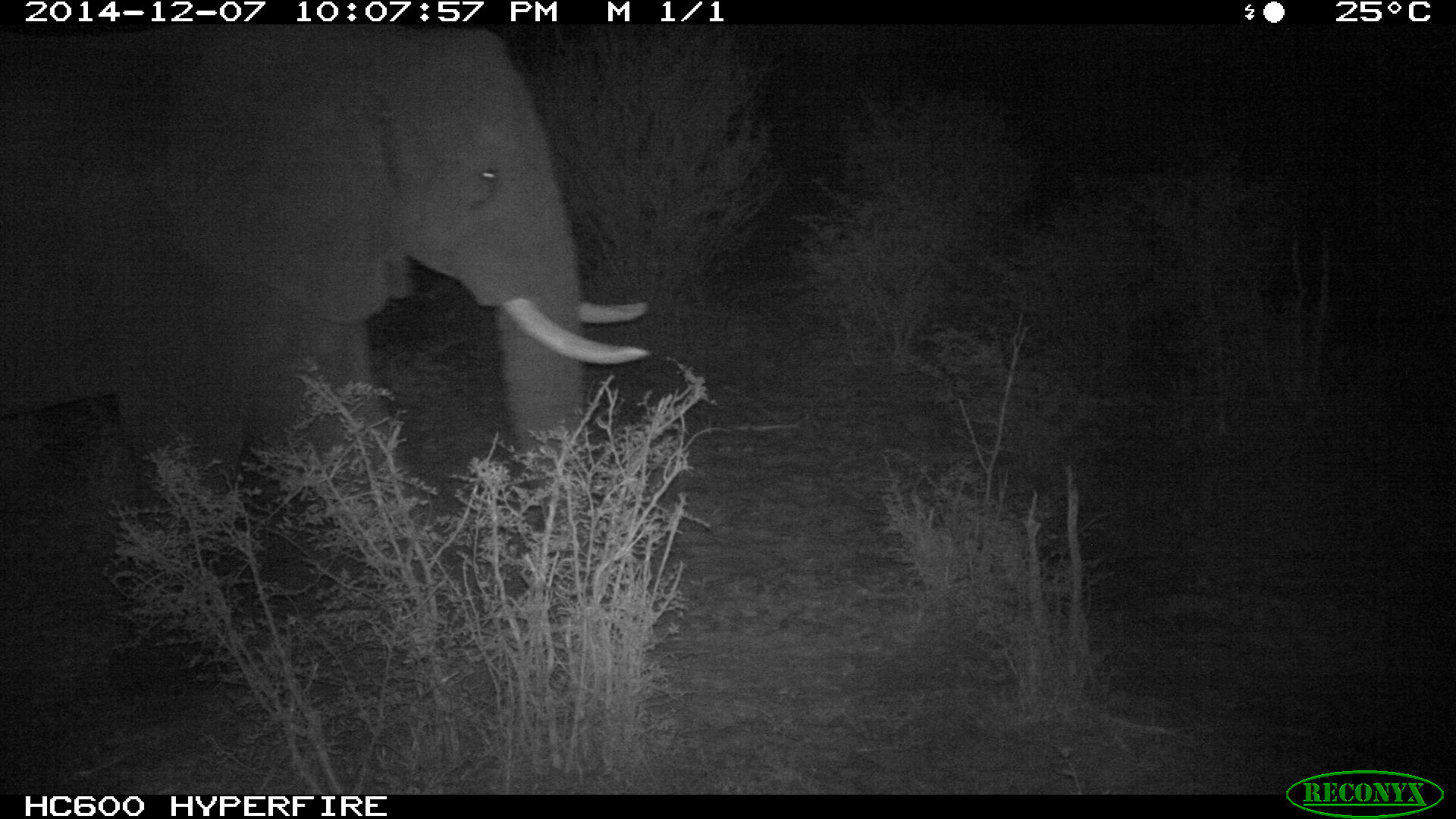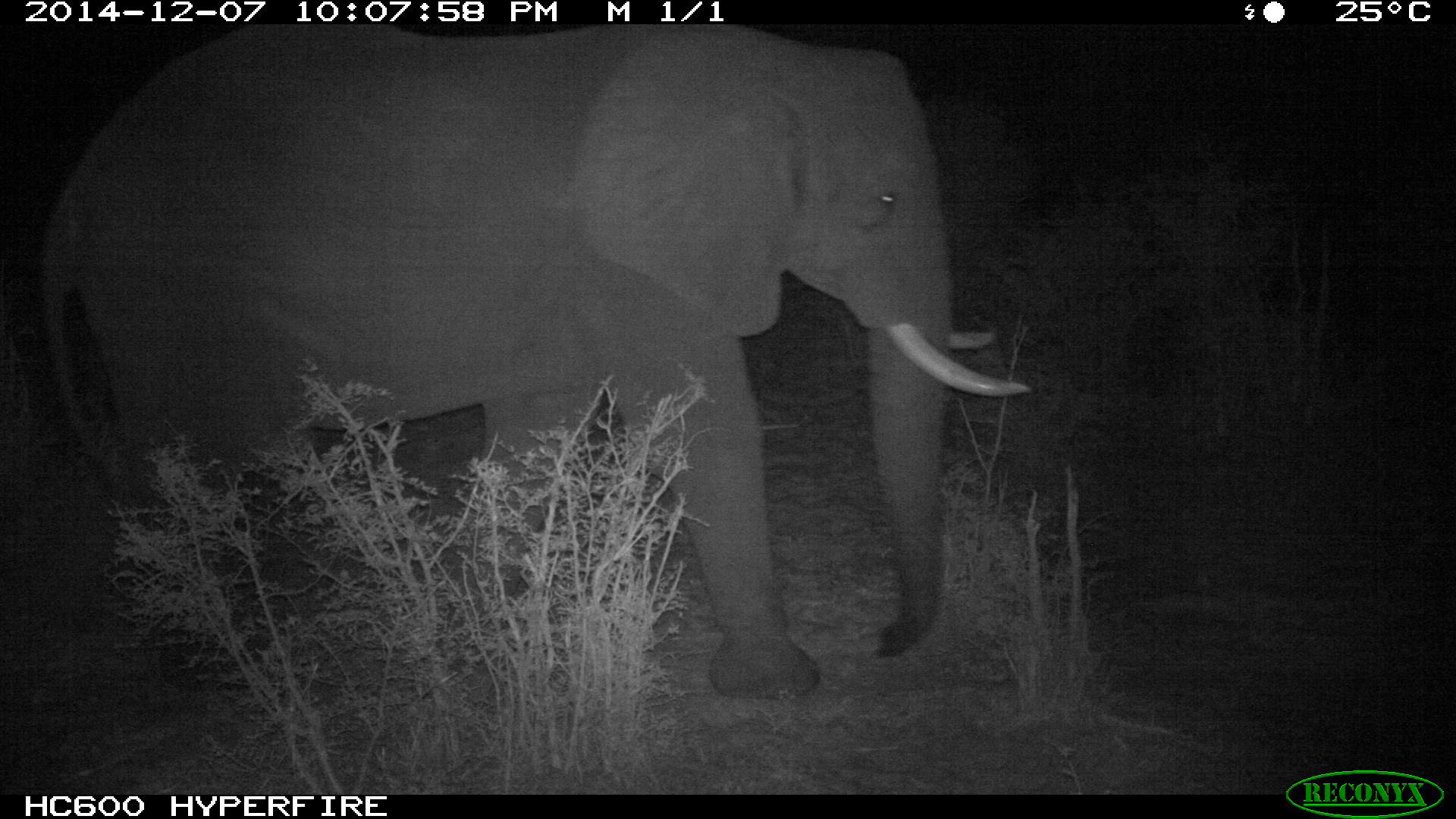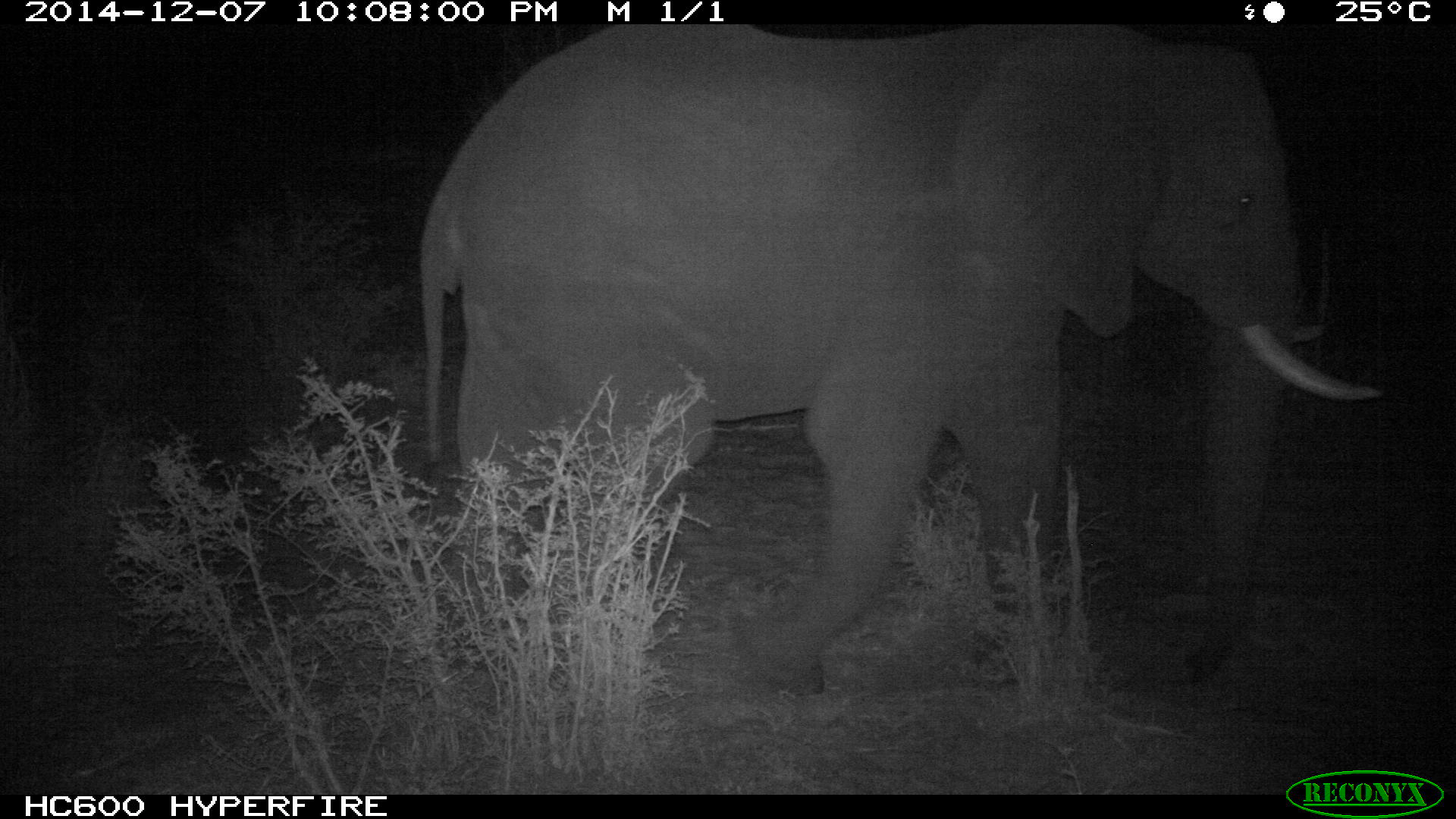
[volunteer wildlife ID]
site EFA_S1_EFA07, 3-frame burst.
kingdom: Animalia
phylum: Chordata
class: Mammalia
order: Proboscidea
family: Elephantidae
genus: Loxodonta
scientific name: Loxodonta africana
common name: african bush elephant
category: elephant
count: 1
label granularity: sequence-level